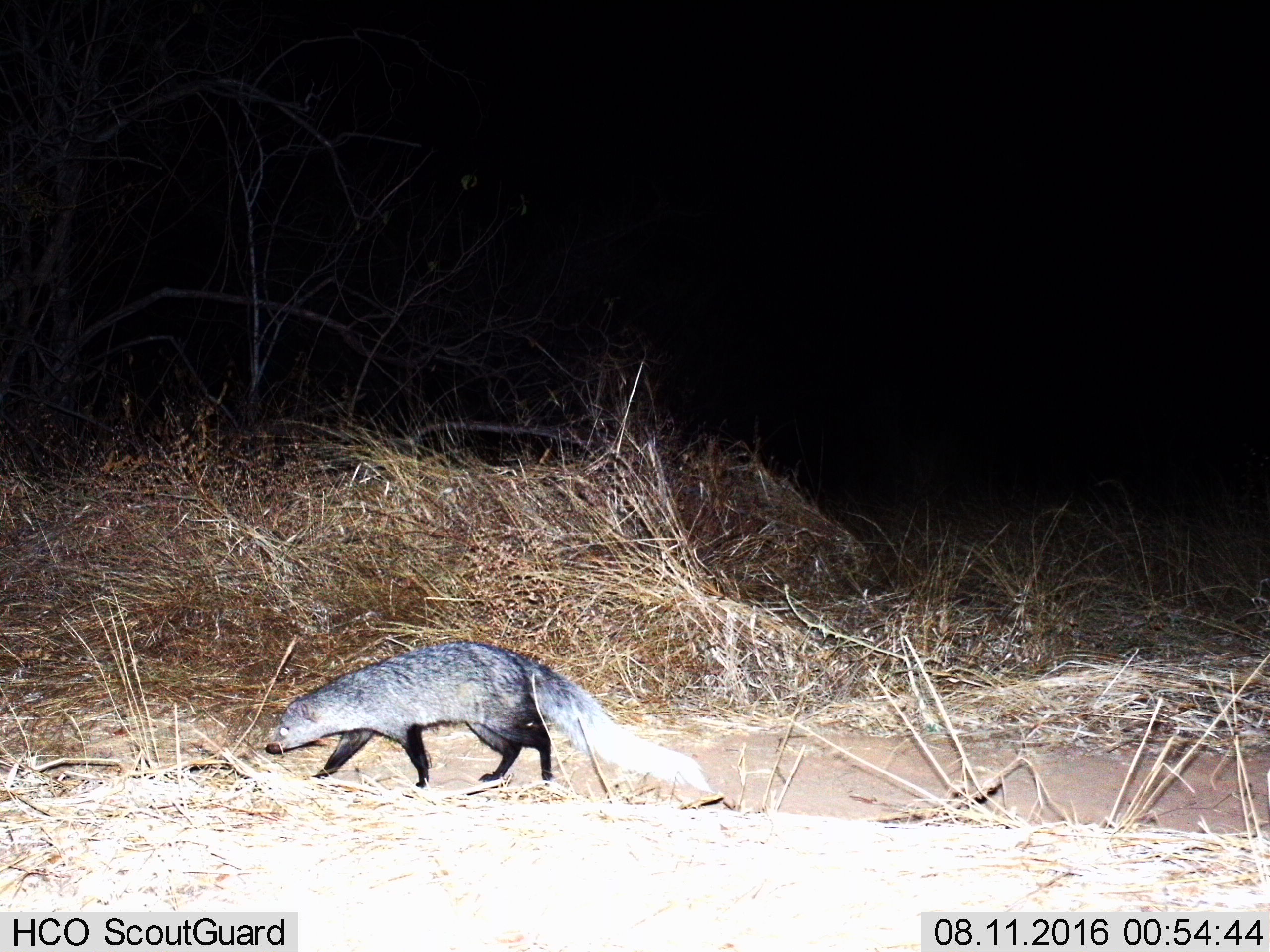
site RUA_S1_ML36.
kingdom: Animalia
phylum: Chordata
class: Mammalia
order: Carnivora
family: Herpestidae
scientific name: Herpestidae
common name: mongoose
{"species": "mongoose (Herpestidae)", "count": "1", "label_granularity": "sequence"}